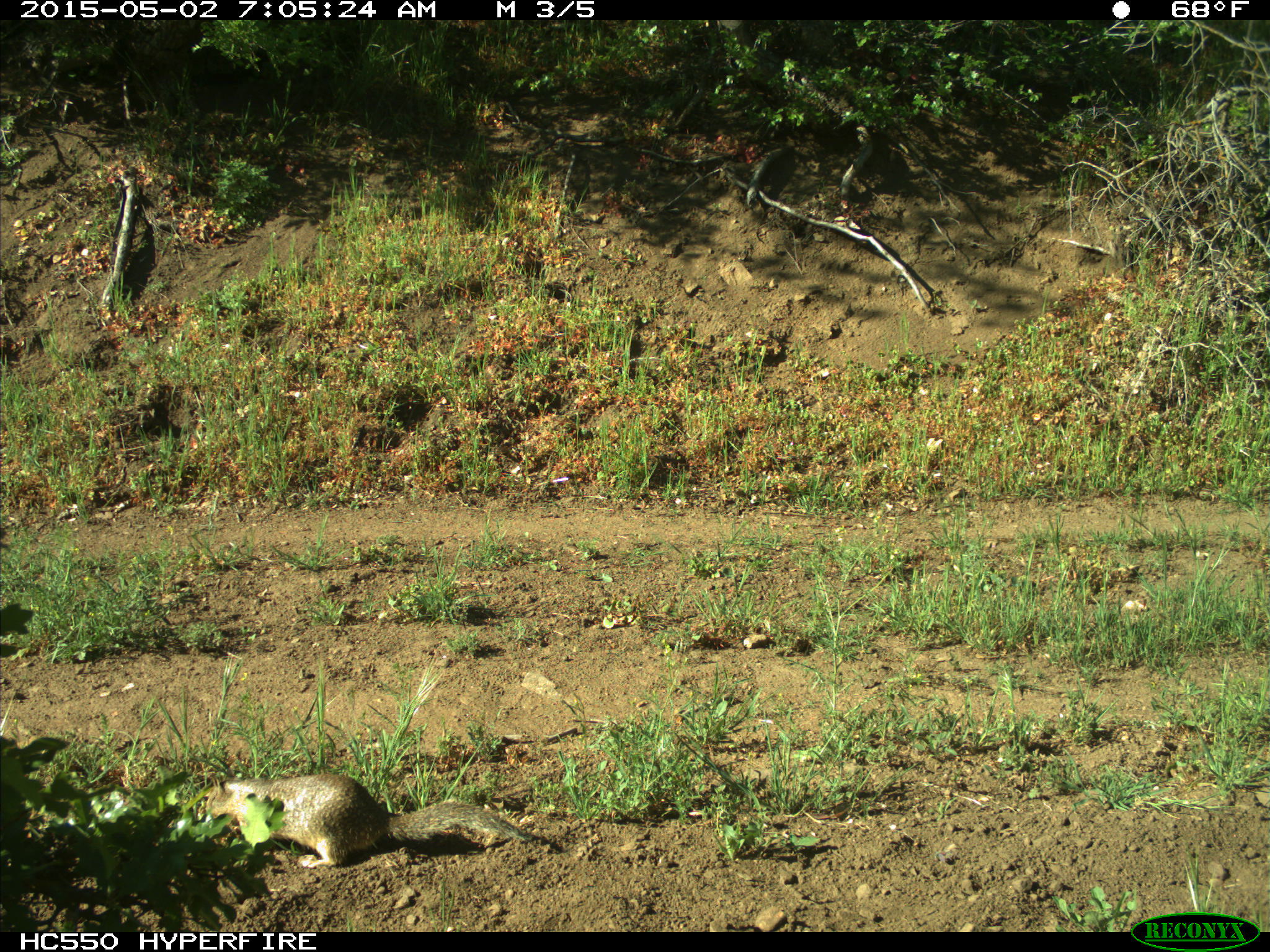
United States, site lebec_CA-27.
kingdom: Animalia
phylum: Chordata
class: Mammalia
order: Rodentia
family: Sciuridae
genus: Otospermophilus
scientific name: Otospermophilus beecheyi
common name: california ground squirrel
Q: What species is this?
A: Otospermophilus beecheyi (california ground squirrel).